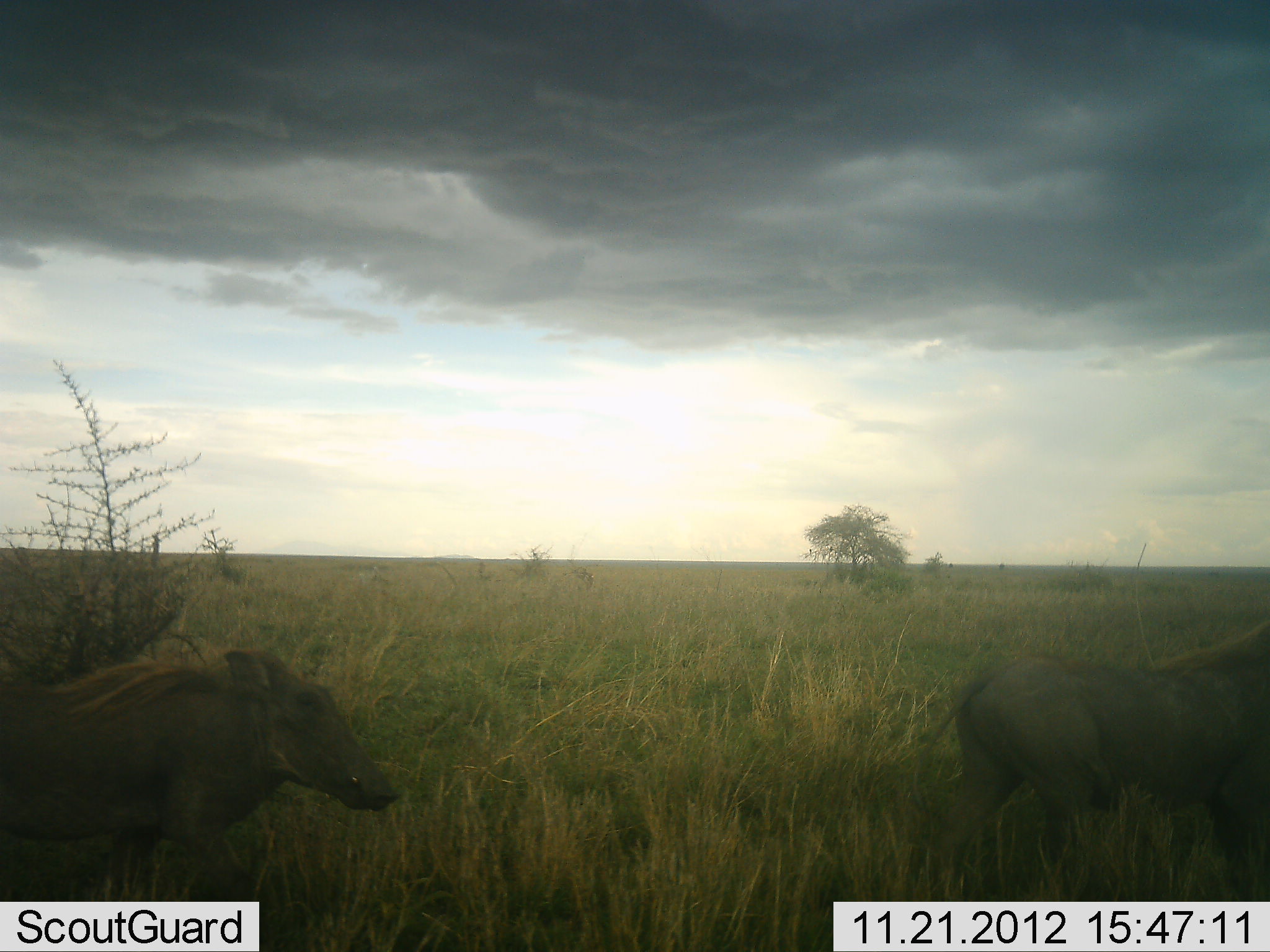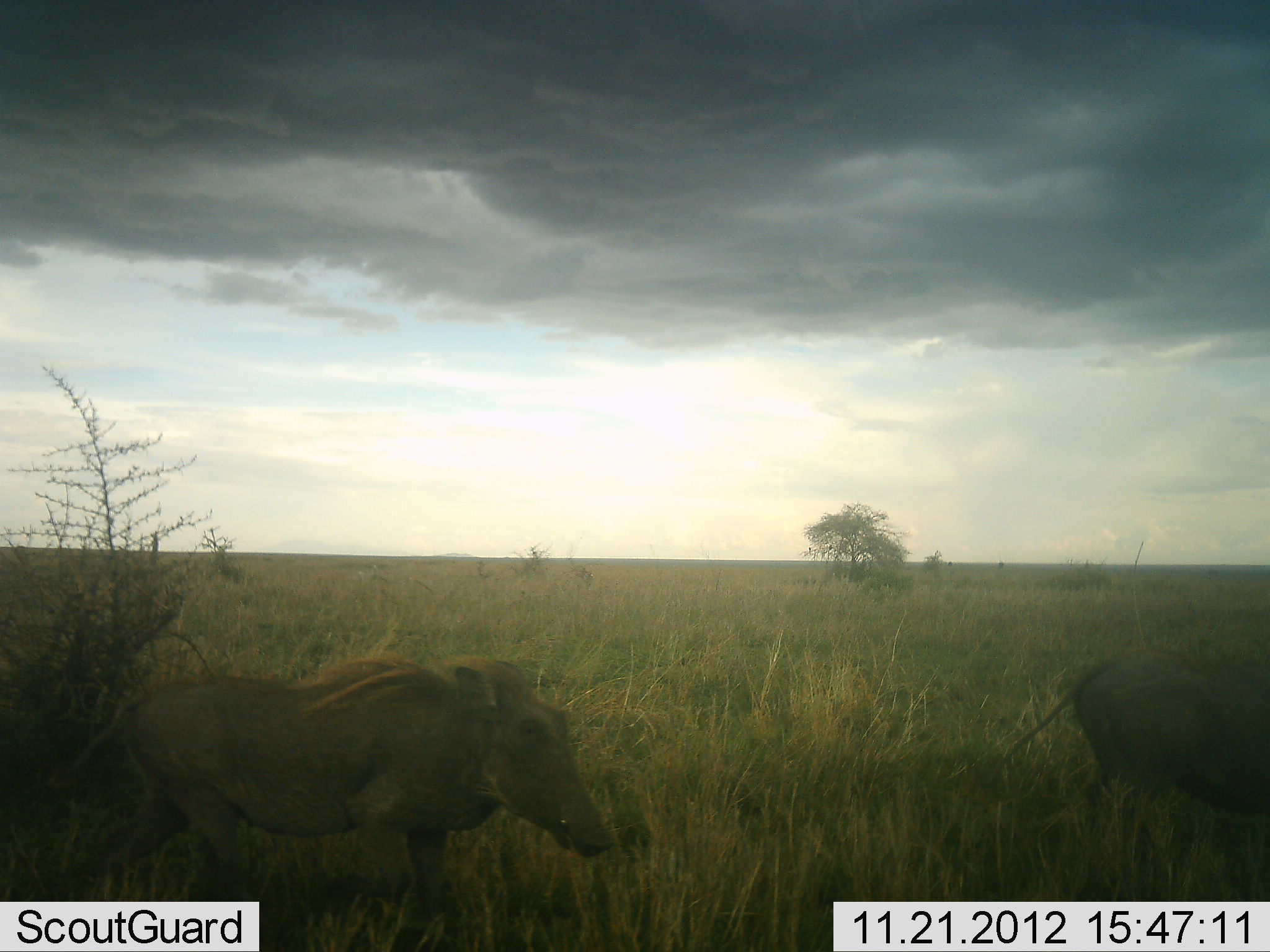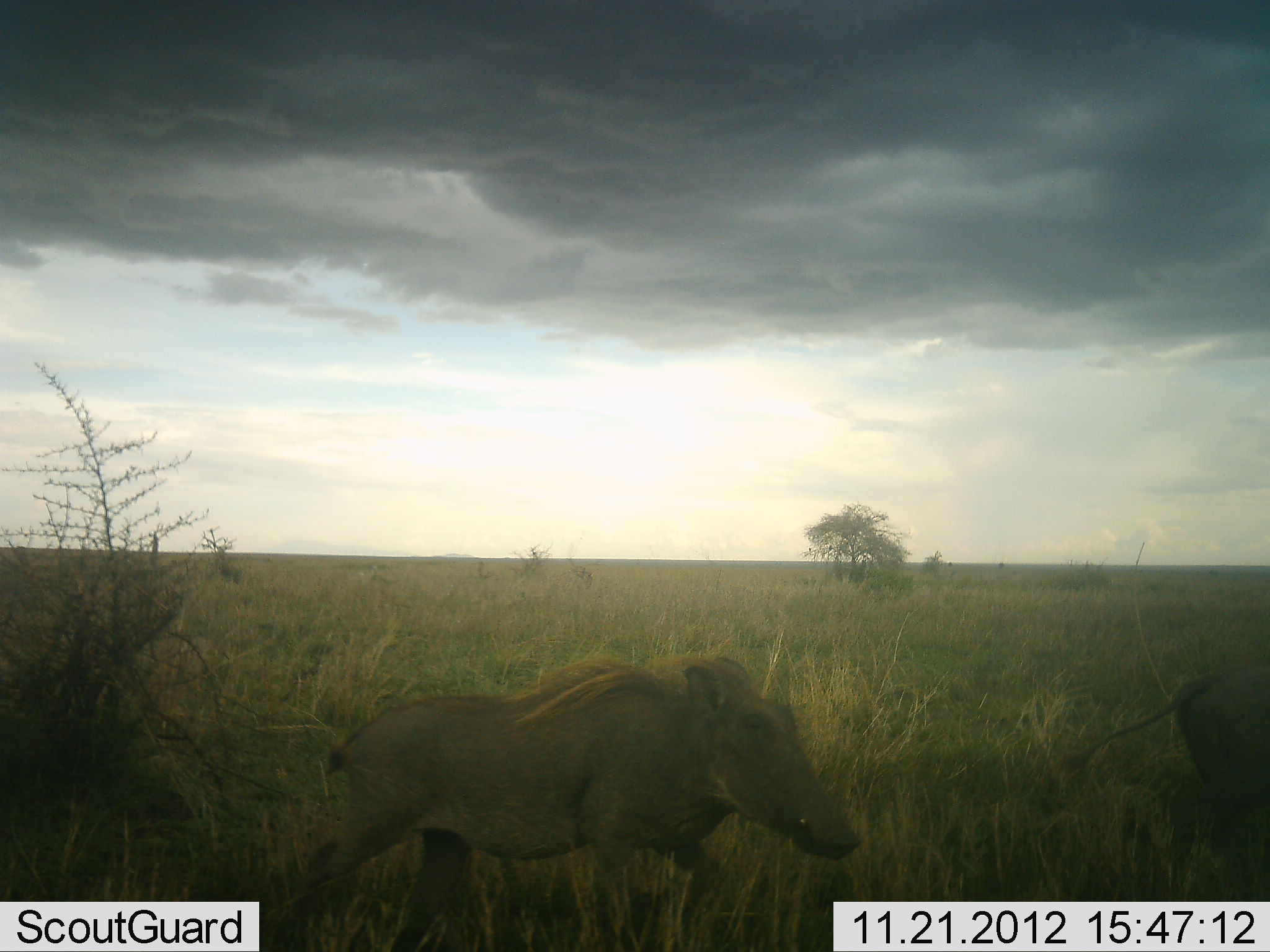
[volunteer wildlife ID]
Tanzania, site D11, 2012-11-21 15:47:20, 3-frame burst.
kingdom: Animalia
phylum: Chordata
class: Mammalia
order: Artiodactyla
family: Suidae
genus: Phacochoerus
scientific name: Phacochoerus africanus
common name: warthog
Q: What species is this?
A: Warthog (Phacochoerus africanus).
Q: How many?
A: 2.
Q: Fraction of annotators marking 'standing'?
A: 10%.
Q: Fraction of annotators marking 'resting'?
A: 0%.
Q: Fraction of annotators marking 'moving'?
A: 90%.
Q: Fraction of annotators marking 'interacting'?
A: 0%.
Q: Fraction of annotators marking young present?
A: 0%.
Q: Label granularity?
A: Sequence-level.